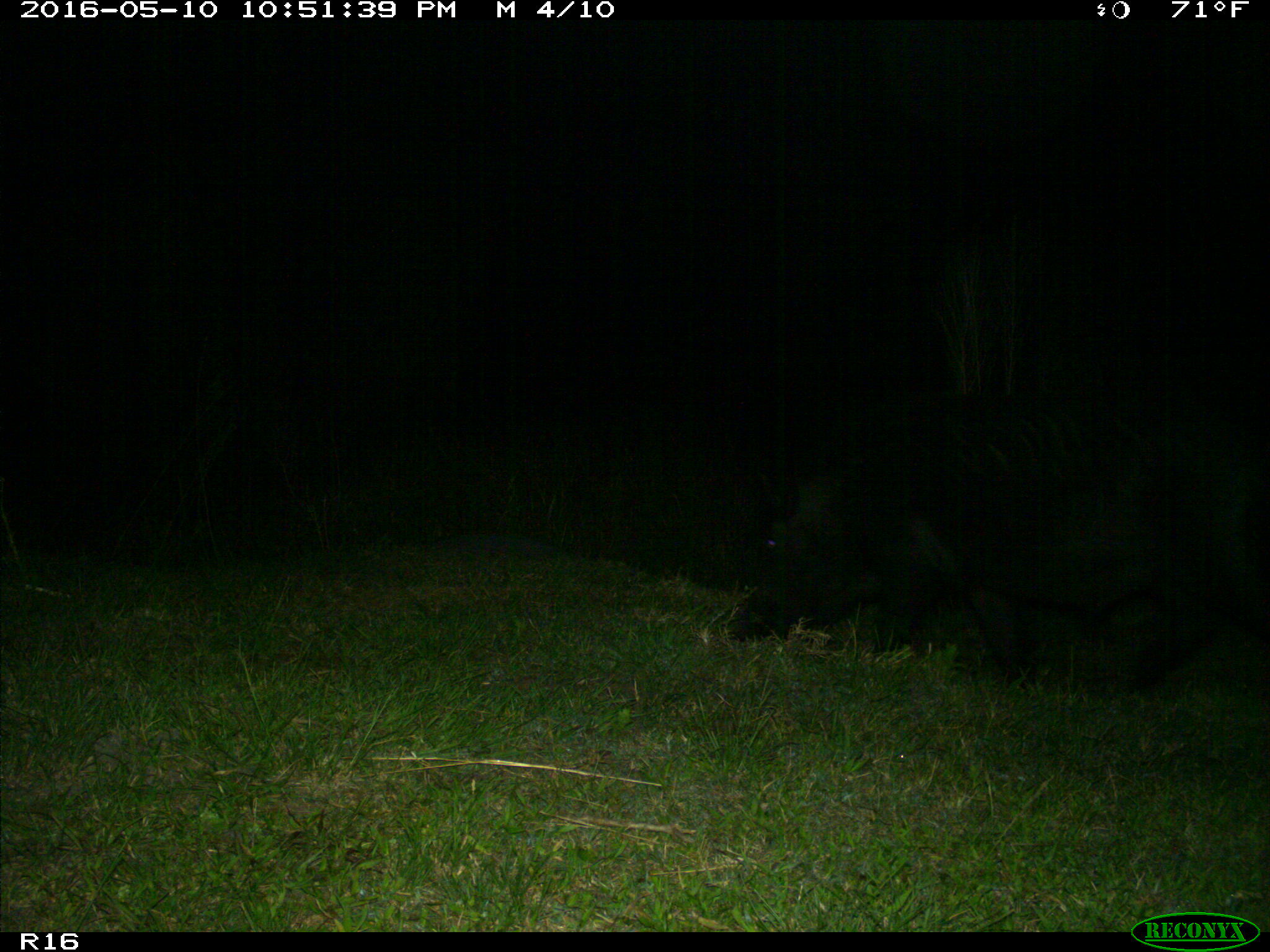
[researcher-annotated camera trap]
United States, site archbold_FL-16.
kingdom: Animalia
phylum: Chordata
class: Mammalia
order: Artiodactyla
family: Suidae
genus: Sus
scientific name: Sus scrofa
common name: wild boar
Sus scrofa (wild boar).